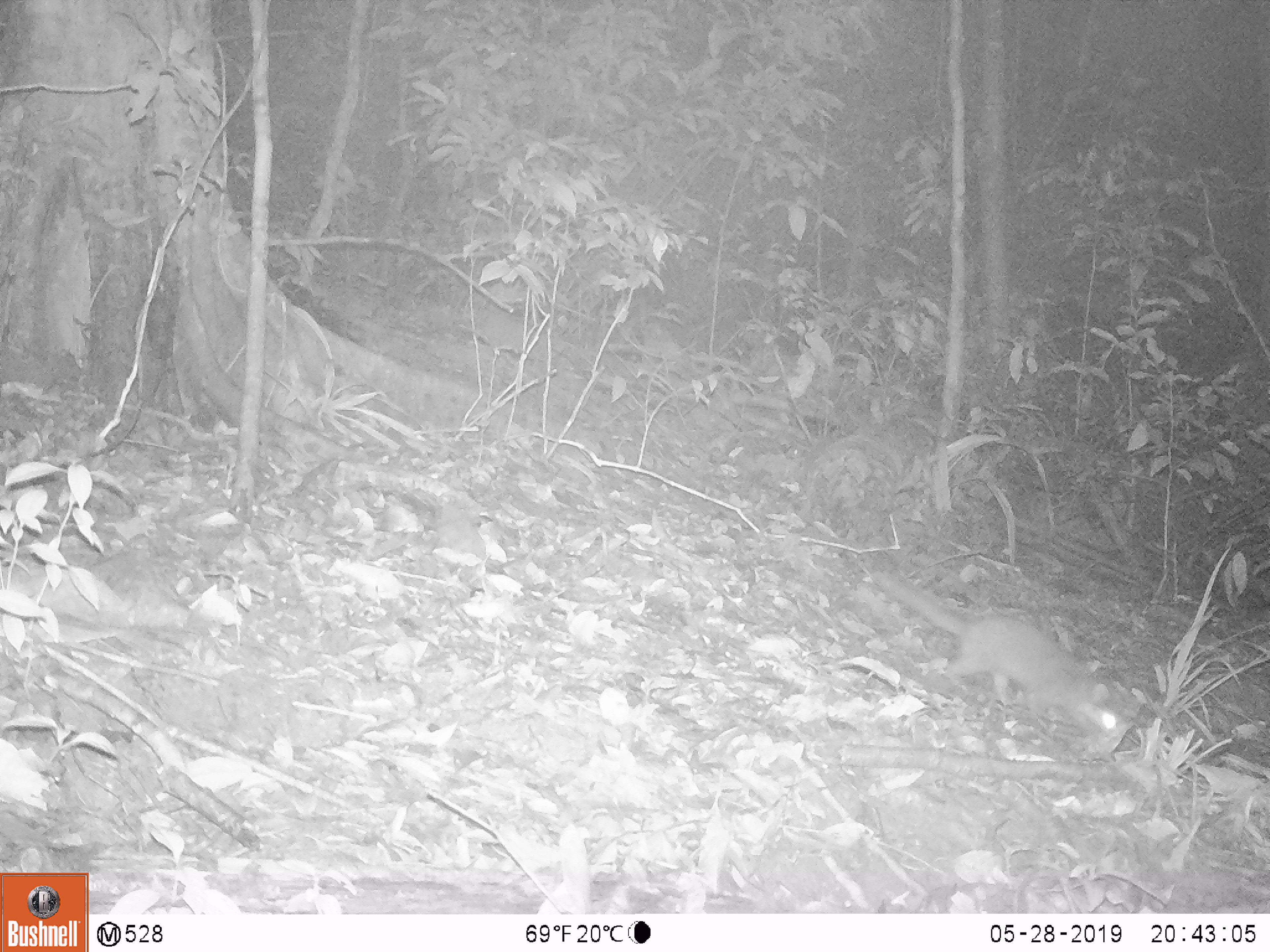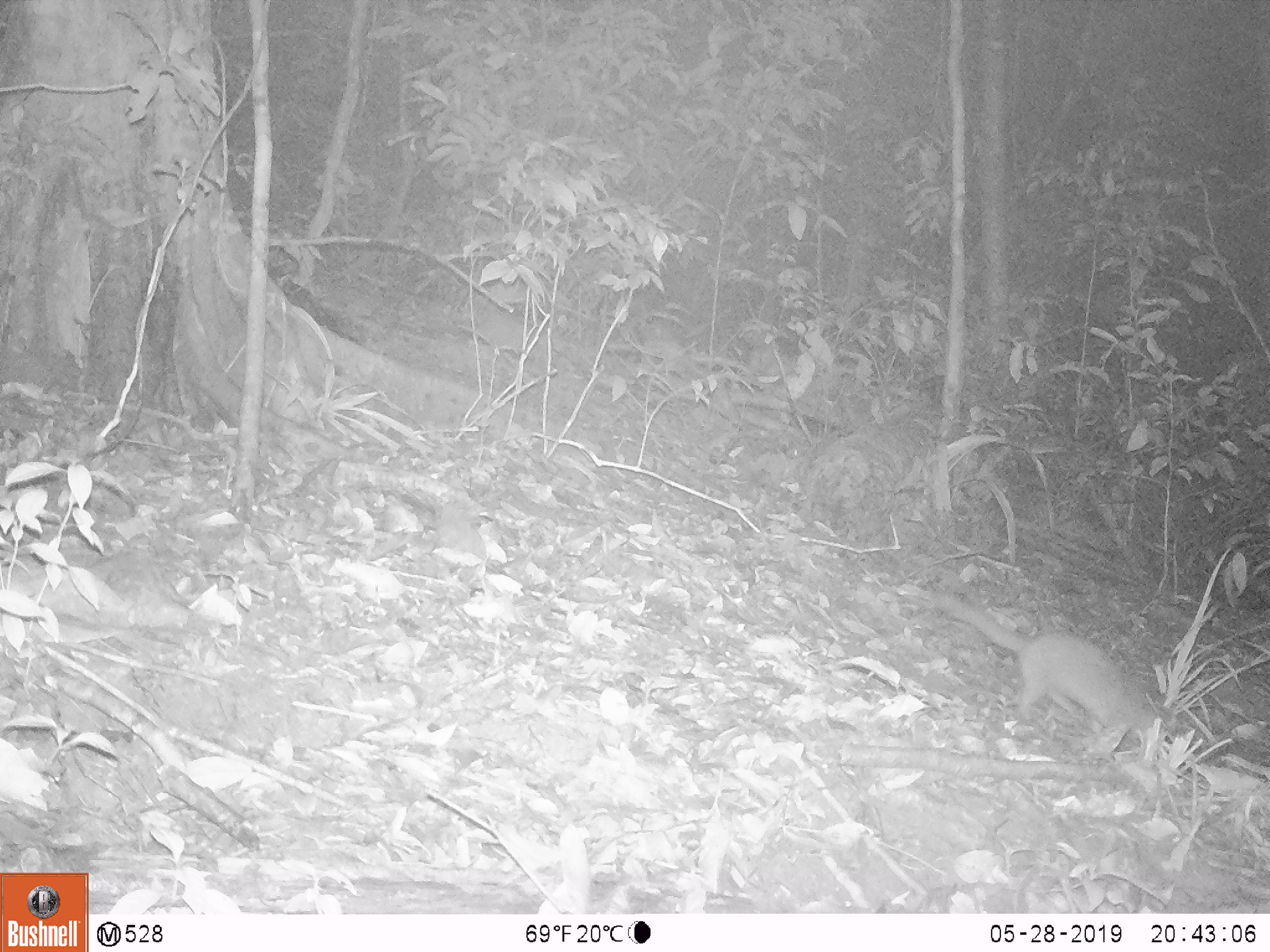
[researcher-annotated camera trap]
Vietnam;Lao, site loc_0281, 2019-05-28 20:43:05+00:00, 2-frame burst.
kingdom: Animalia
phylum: Chordata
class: Mammalia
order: Carnivora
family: Mustelidae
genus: Melogale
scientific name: Melogale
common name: ferret badger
Ferret badger (Melogale). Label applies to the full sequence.